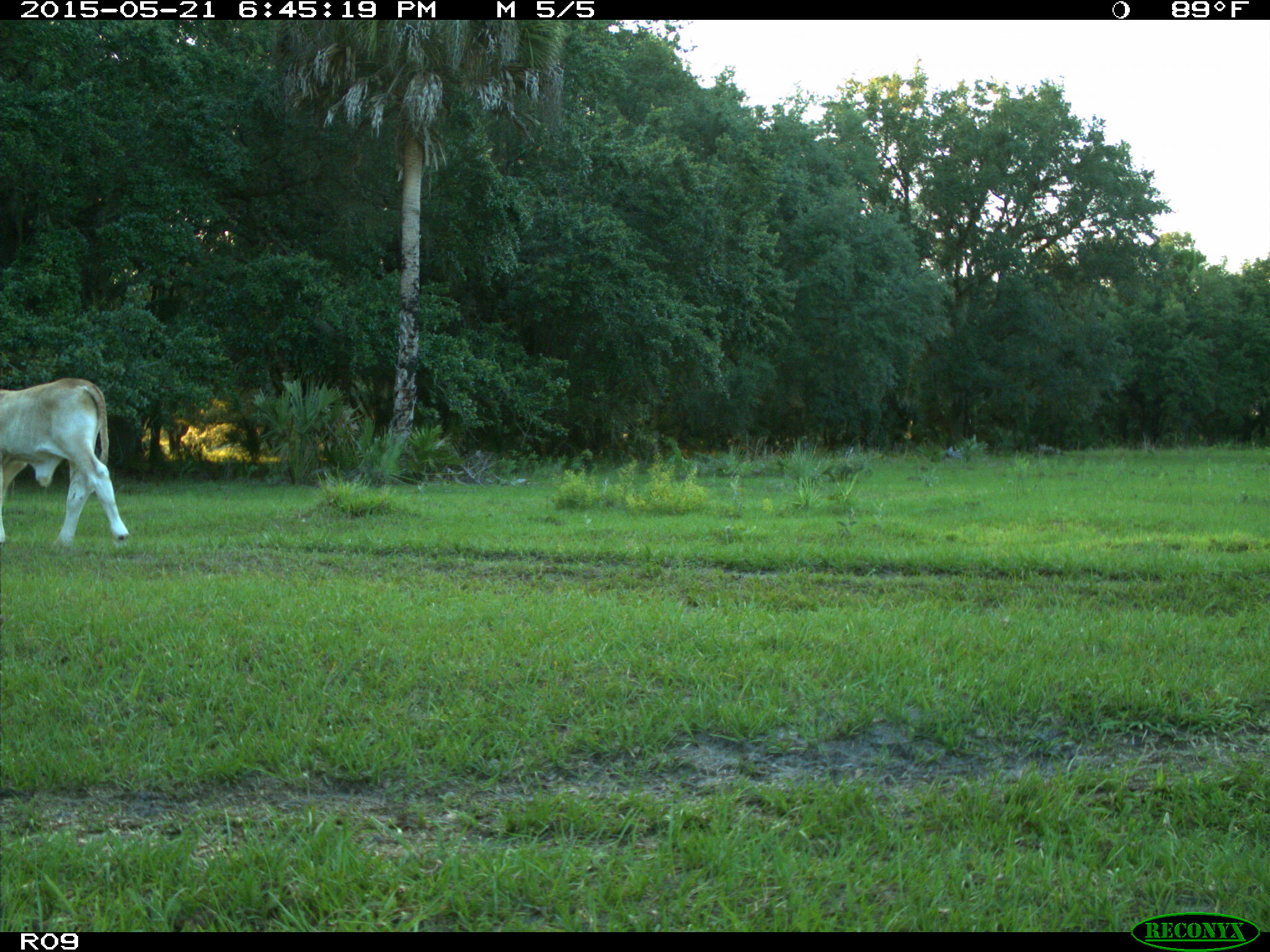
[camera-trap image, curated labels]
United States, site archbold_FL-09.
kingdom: Animalia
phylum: Chordata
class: Mammalia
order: Artiodactyla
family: Bovidae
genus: Bos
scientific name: Bos taurus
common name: domestic cow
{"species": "Bos taurus (domestic cow)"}